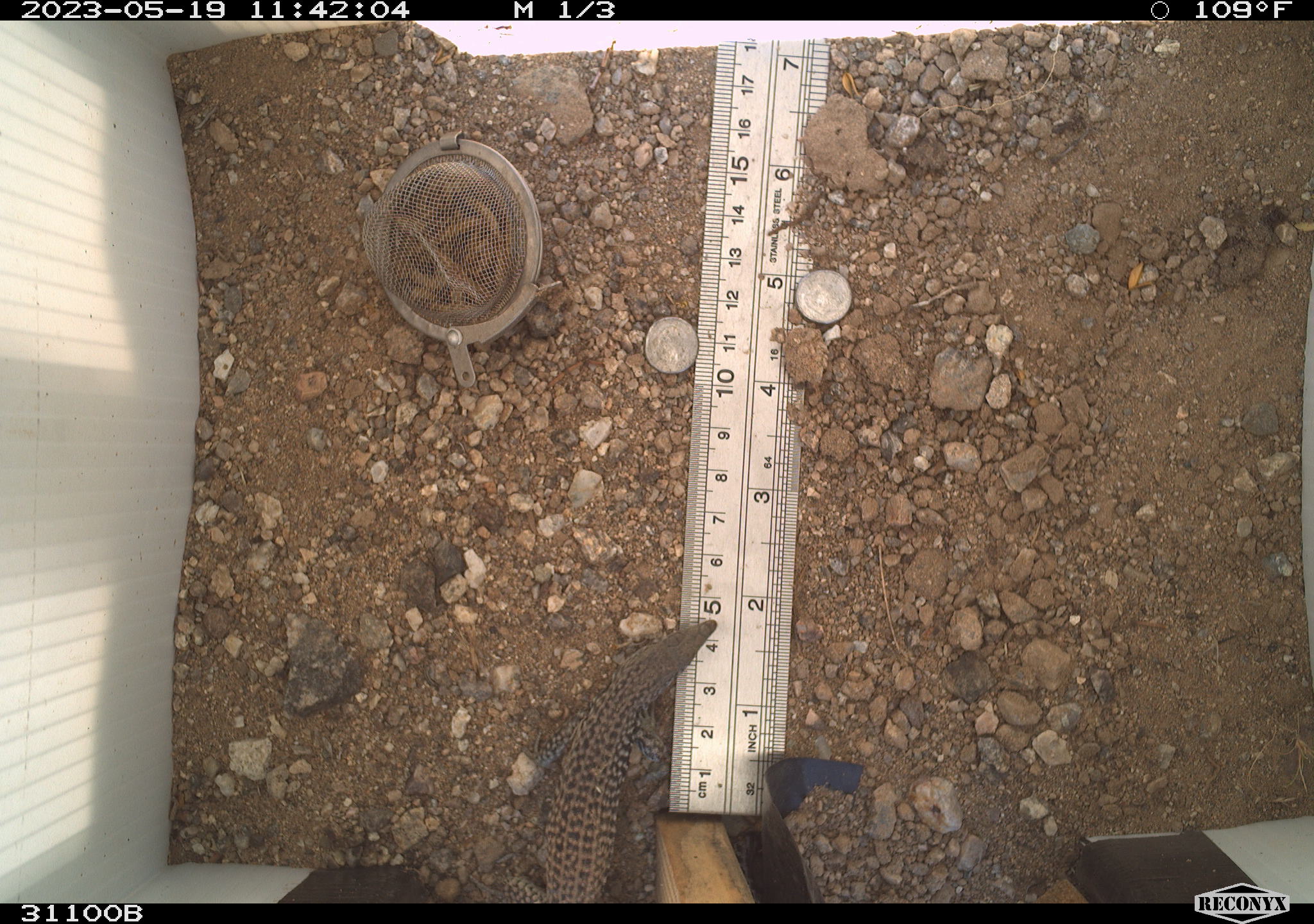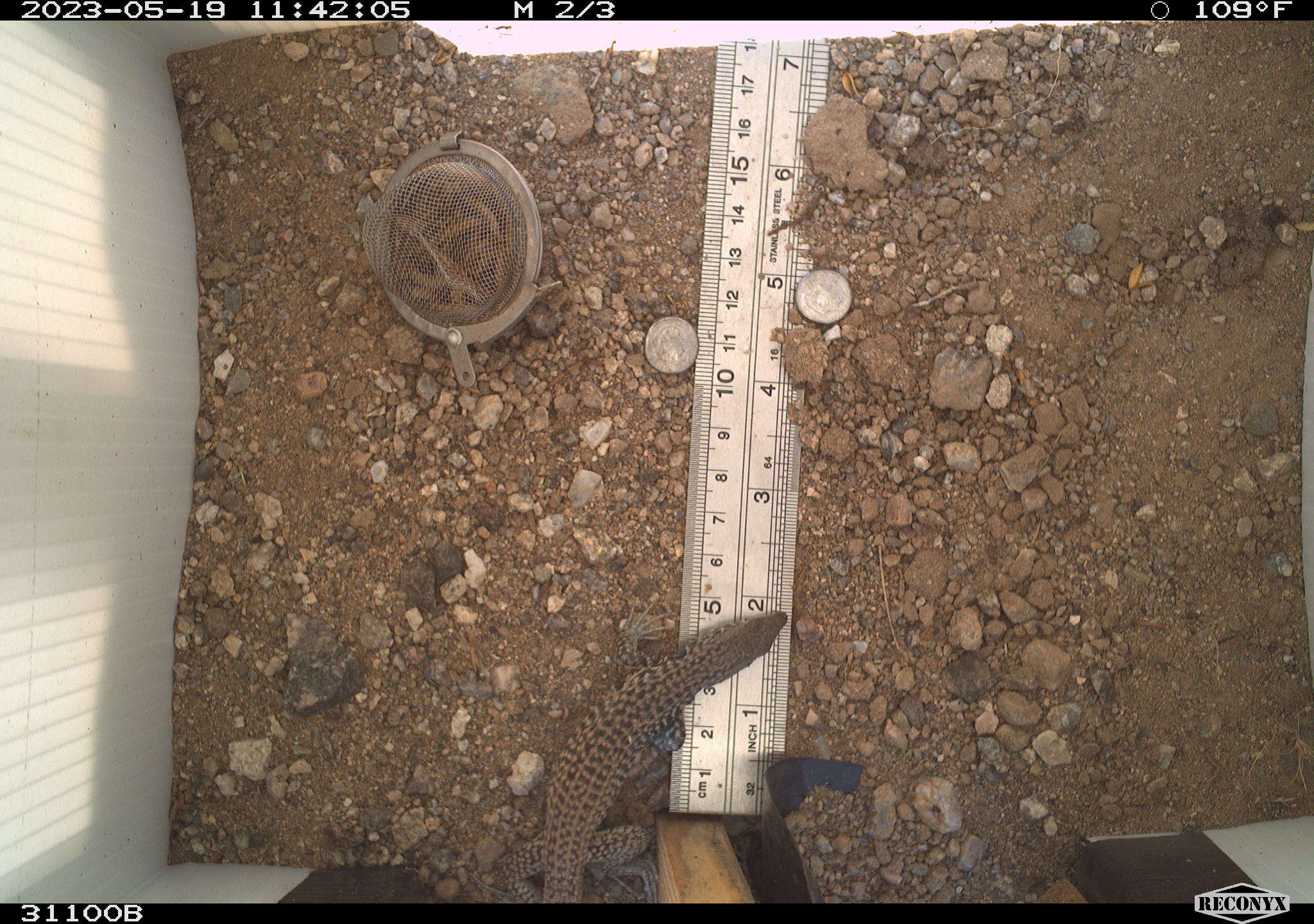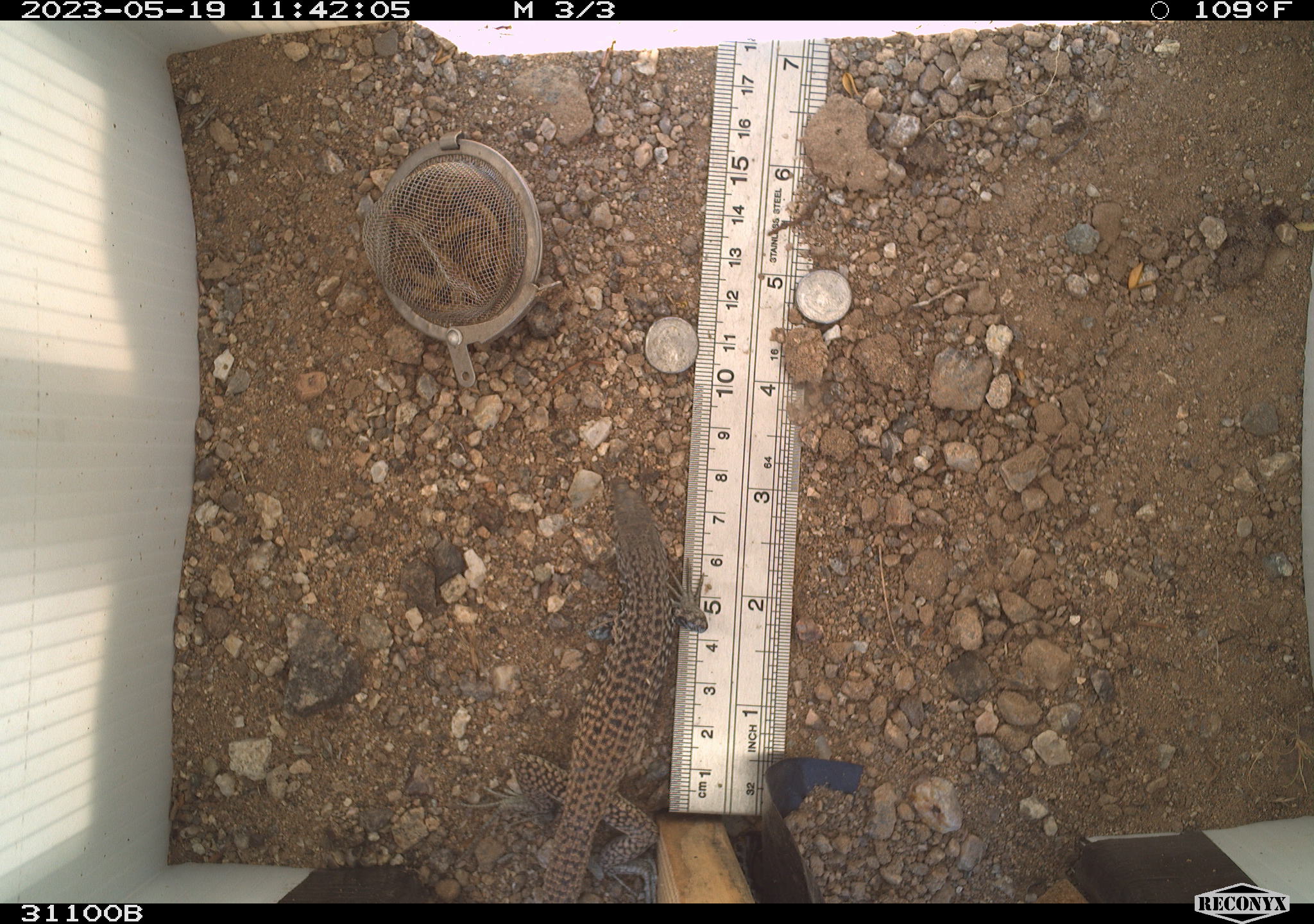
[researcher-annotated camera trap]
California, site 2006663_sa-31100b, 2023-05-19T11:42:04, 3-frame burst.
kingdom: Animalia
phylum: Chordata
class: Reptilia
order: Squamata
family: Teiidae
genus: Aspidoscelis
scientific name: Aspidoscelis tigris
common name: western whiptail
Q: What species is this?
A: Western whiptail (Aspidoscelis tigris).